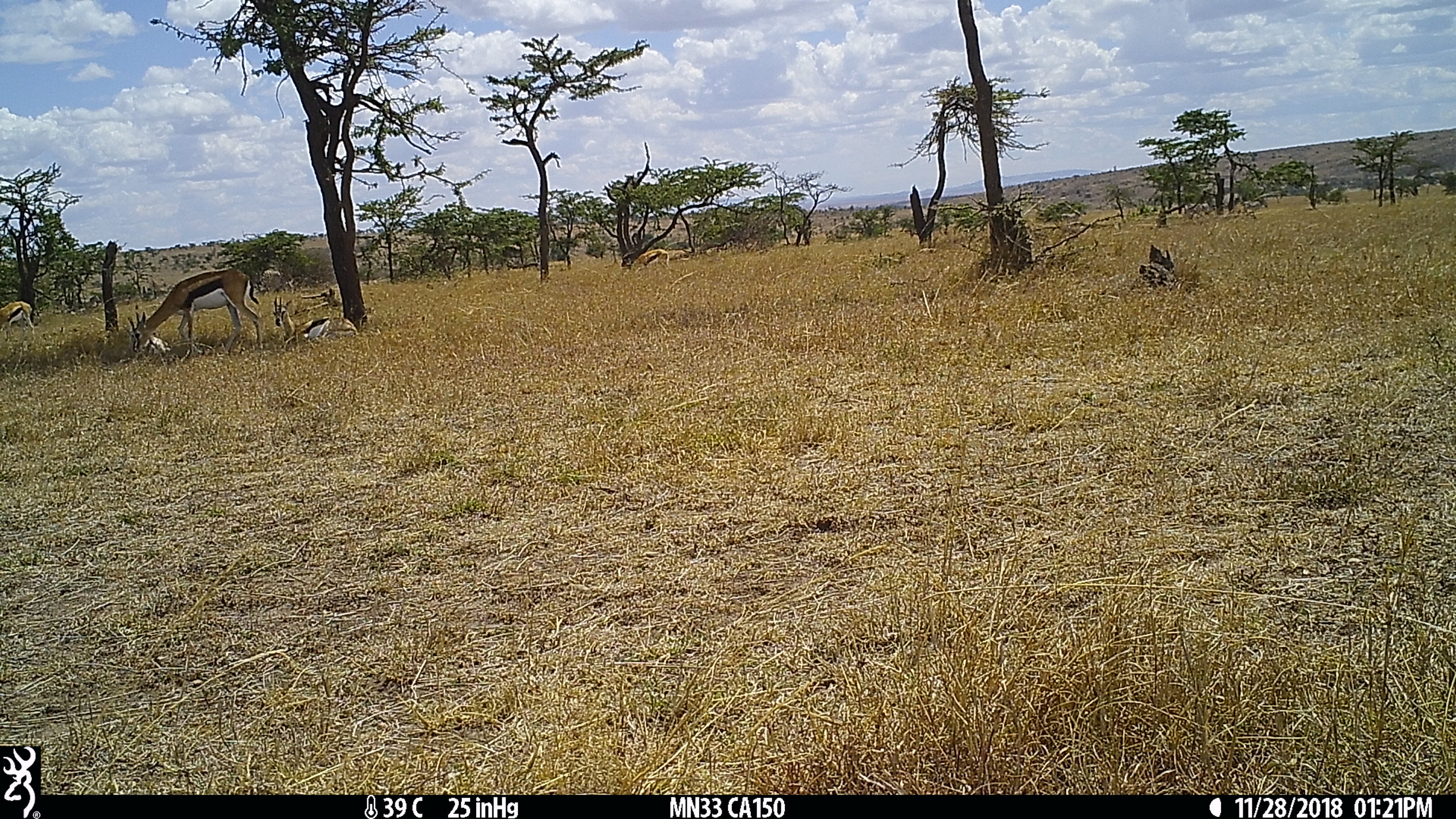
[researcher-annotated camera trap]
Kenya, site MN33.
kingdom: Animalia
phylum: Chordata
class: Mammalia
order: Artiodactyla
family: Bovidae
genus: Eudorcas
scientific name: Eudorcas thomsonii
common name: thomon's gazelle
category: gazelle thomsons